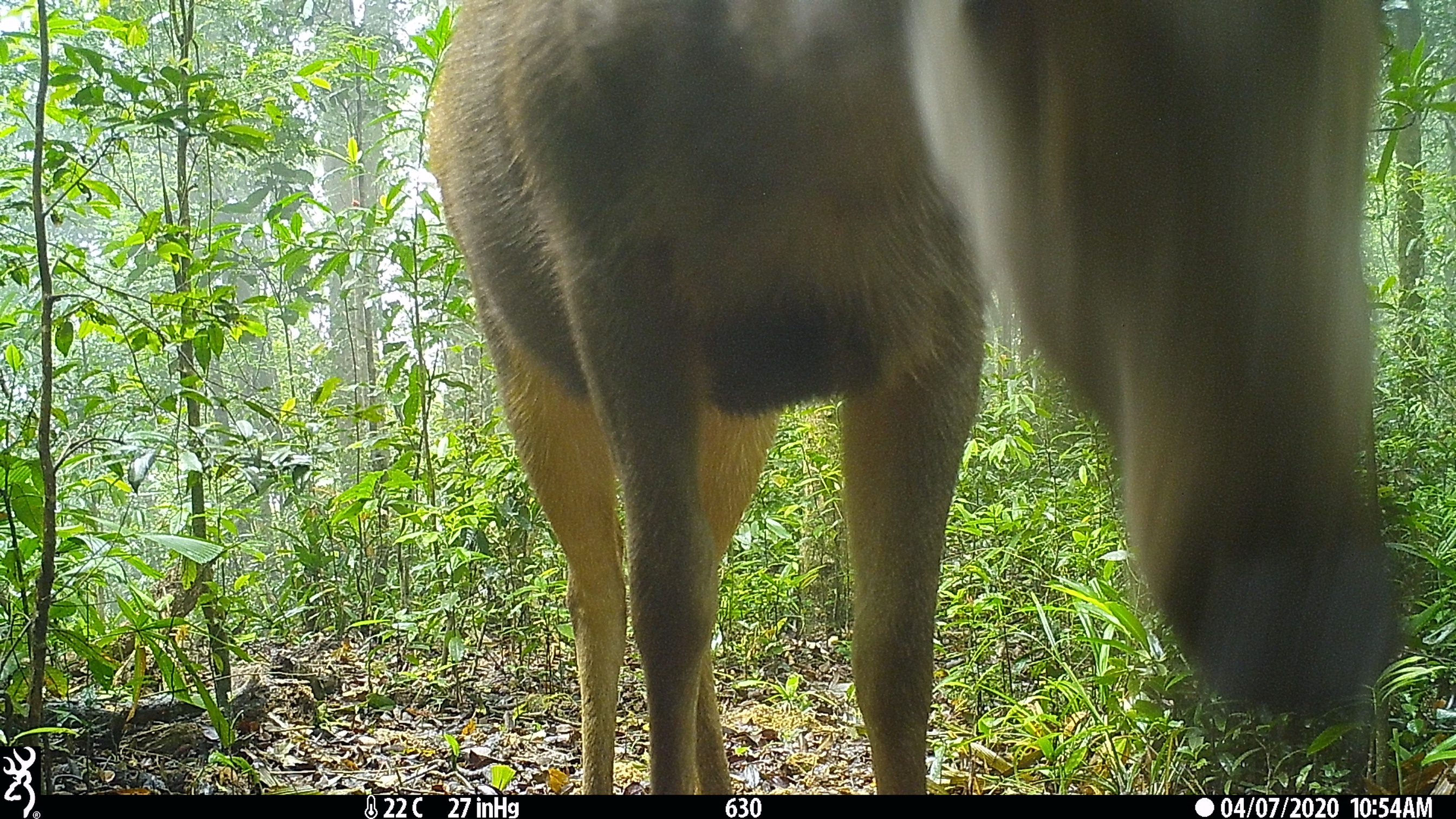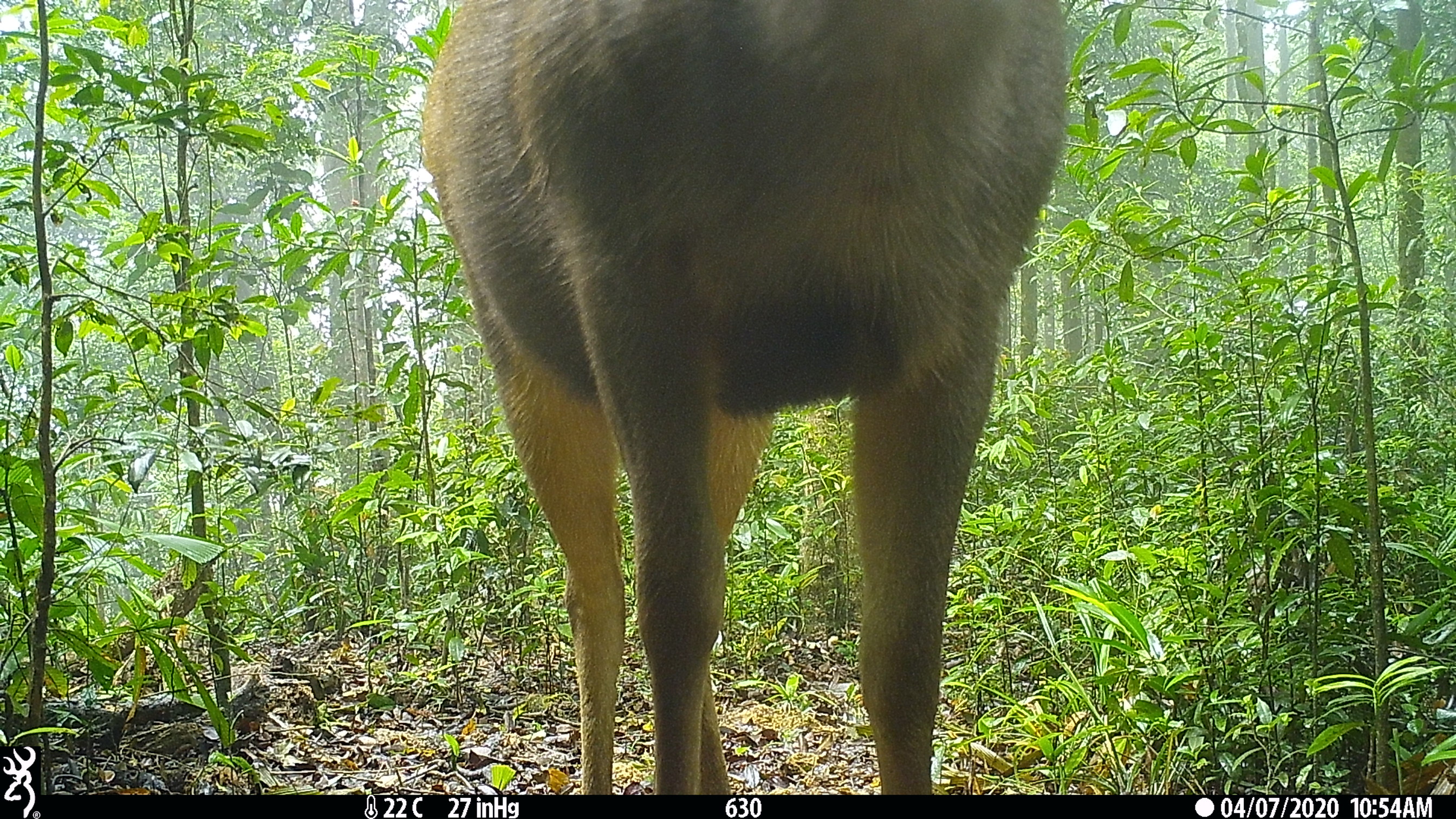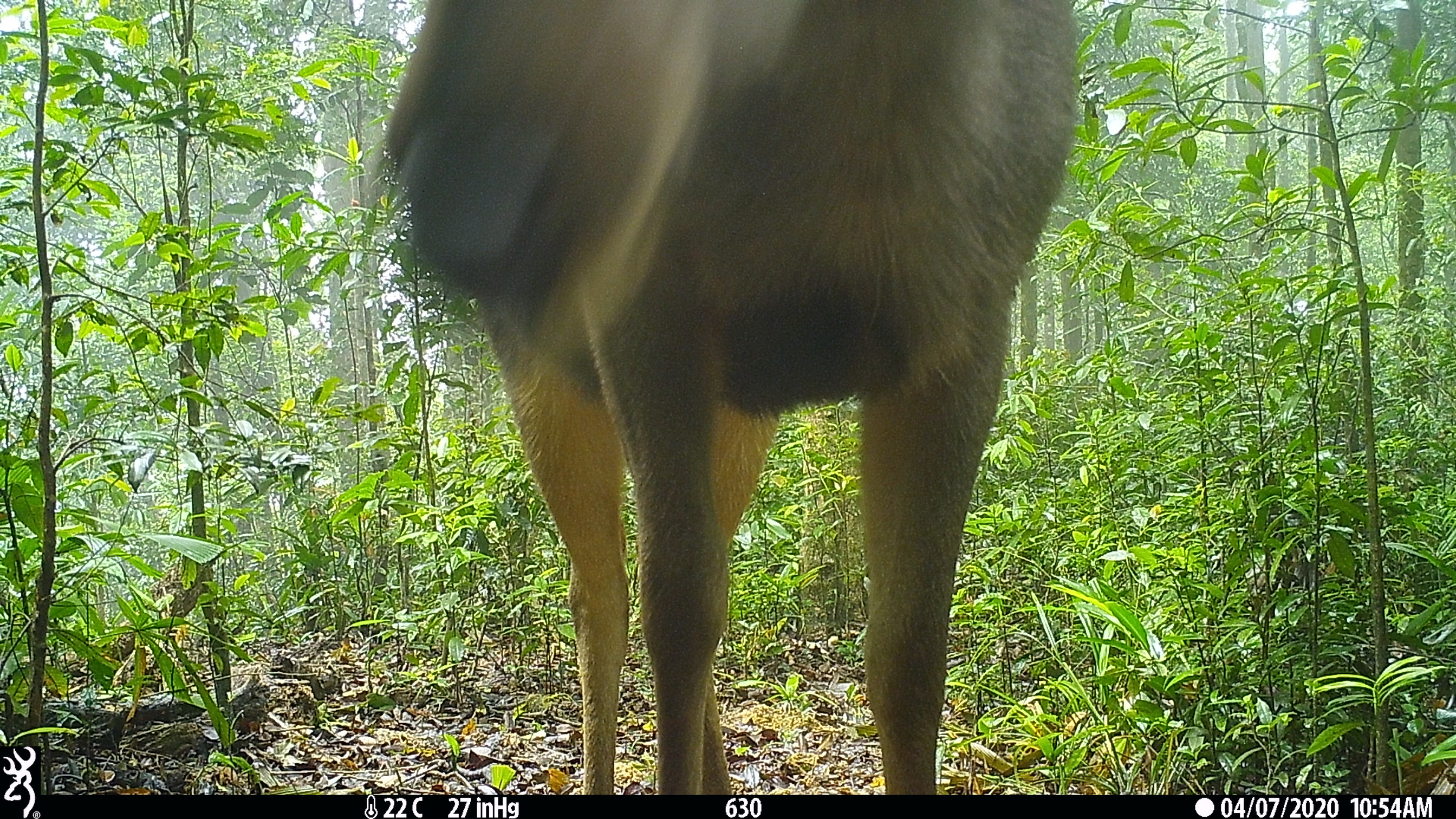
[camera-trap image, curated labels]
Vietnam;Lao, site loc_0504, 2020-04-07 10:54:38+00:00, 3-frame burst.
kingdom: Animalia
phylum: Chordata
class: Mammalia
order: Artiodactyla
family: Cervidae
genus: Rusa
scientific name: Rusa unicolor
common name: sambar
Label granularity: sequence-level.